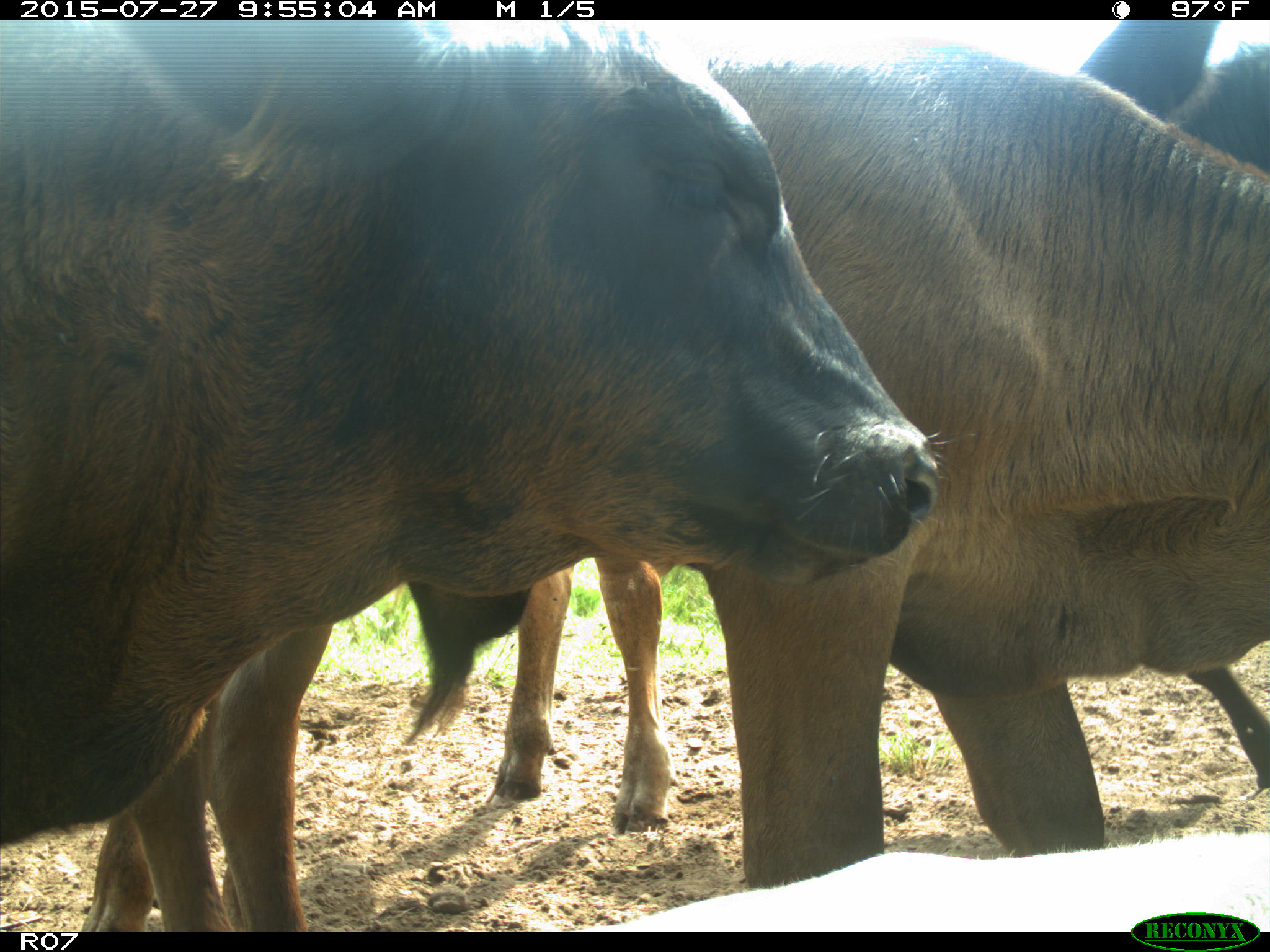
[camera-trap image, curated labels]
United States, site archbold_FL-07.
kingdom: Animalia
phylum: Chordata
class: Mammalia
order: Artiodactyla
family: Bovidae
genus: Bos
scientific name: Bos taurus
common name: domestic cow